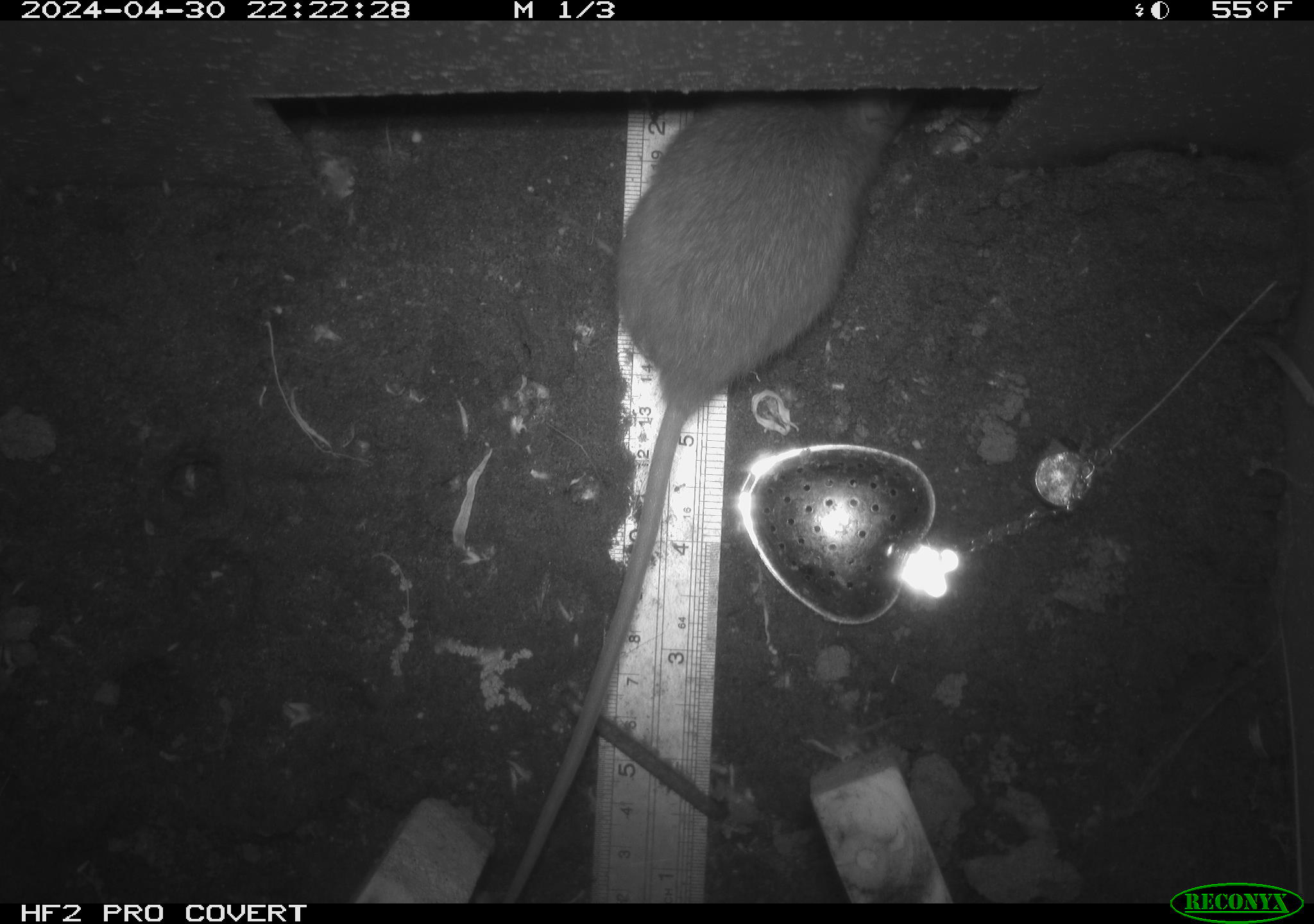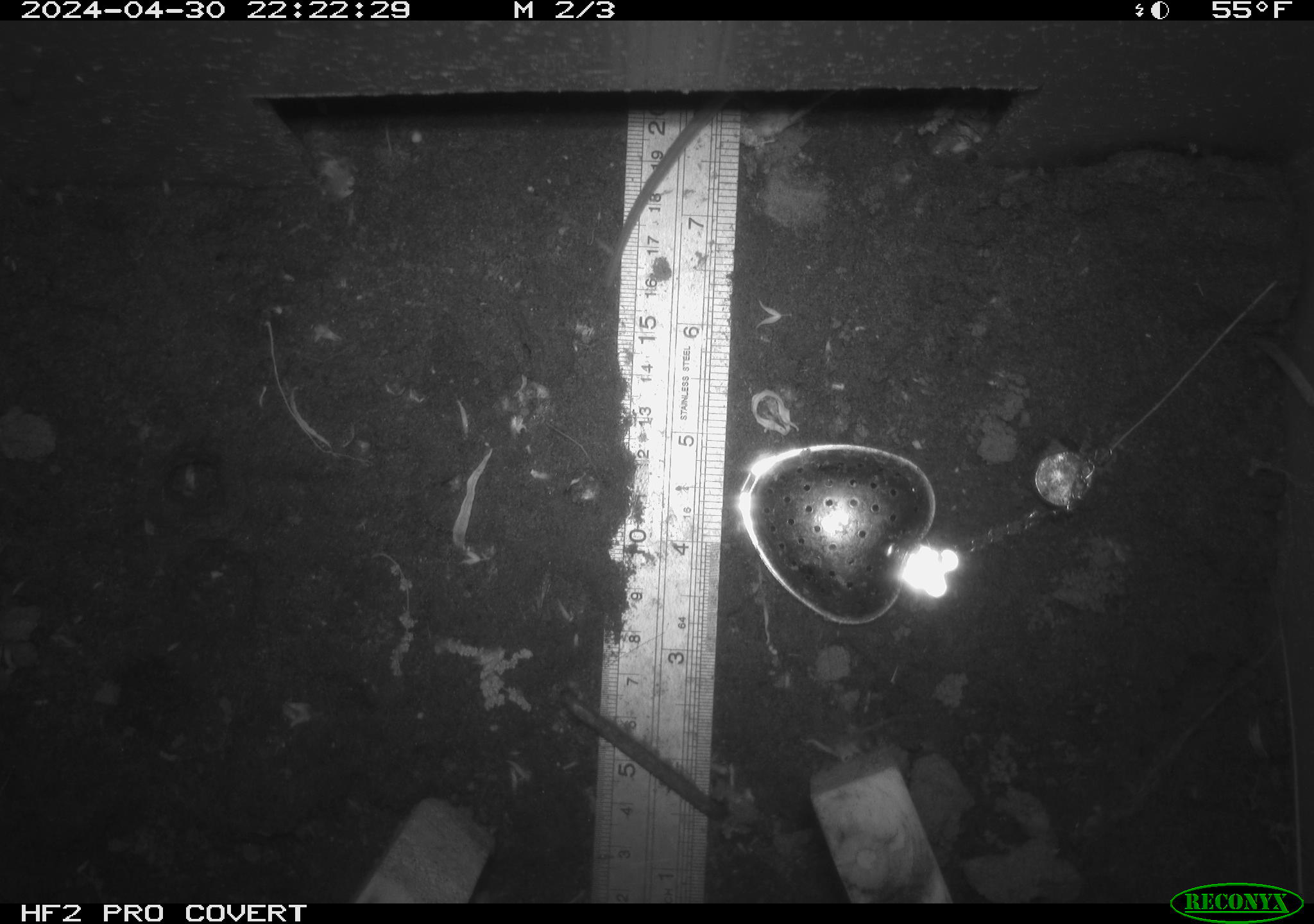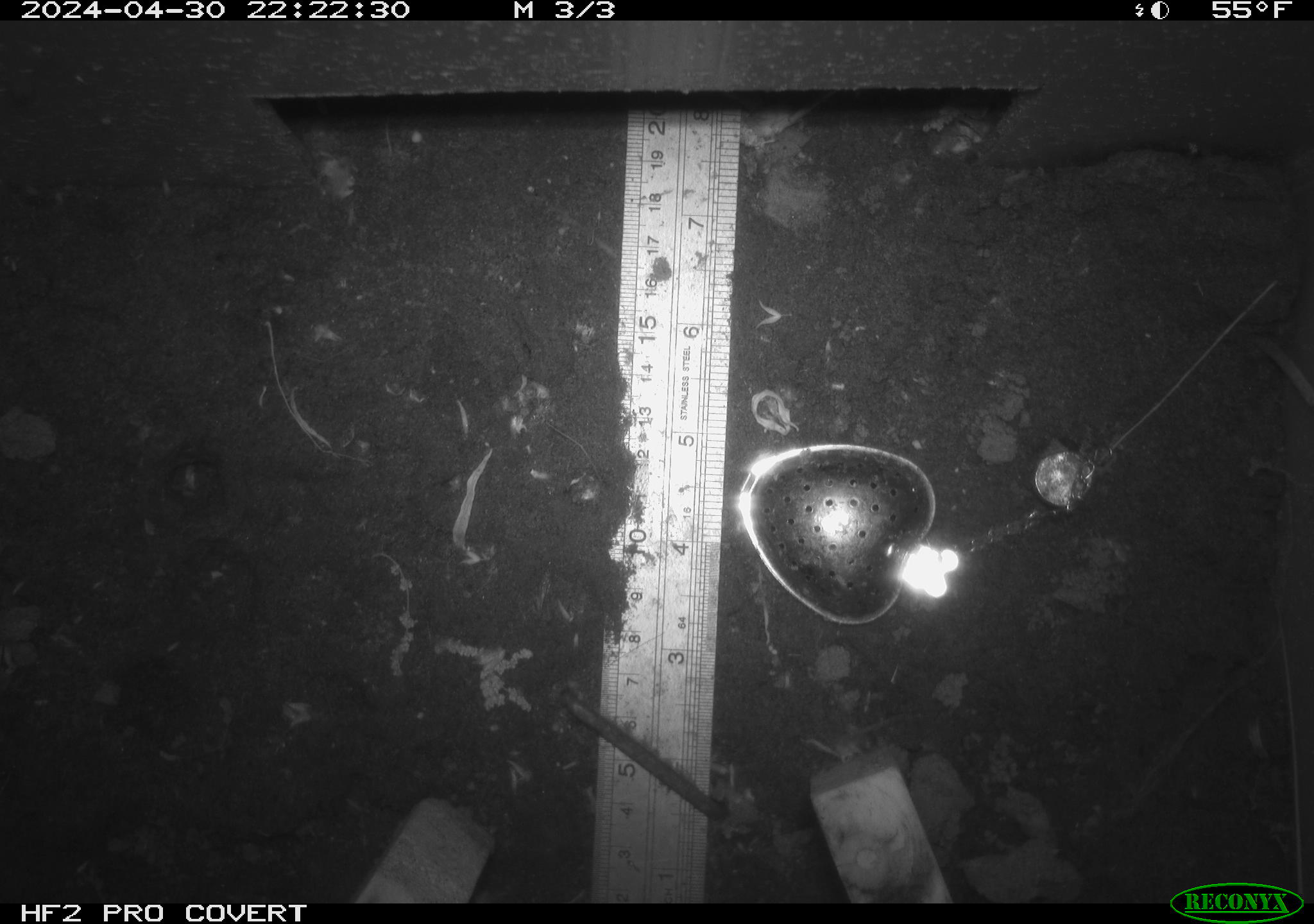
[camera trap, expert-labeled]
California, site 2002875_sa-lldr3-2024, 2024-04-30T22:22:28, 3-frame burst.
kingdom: Animalia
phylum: Chordata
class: Mammalia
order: Rodentia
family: Muridae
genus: Rattus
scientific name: Rattus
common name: rat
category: rattus species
Rattus species (rat) (Rattus).